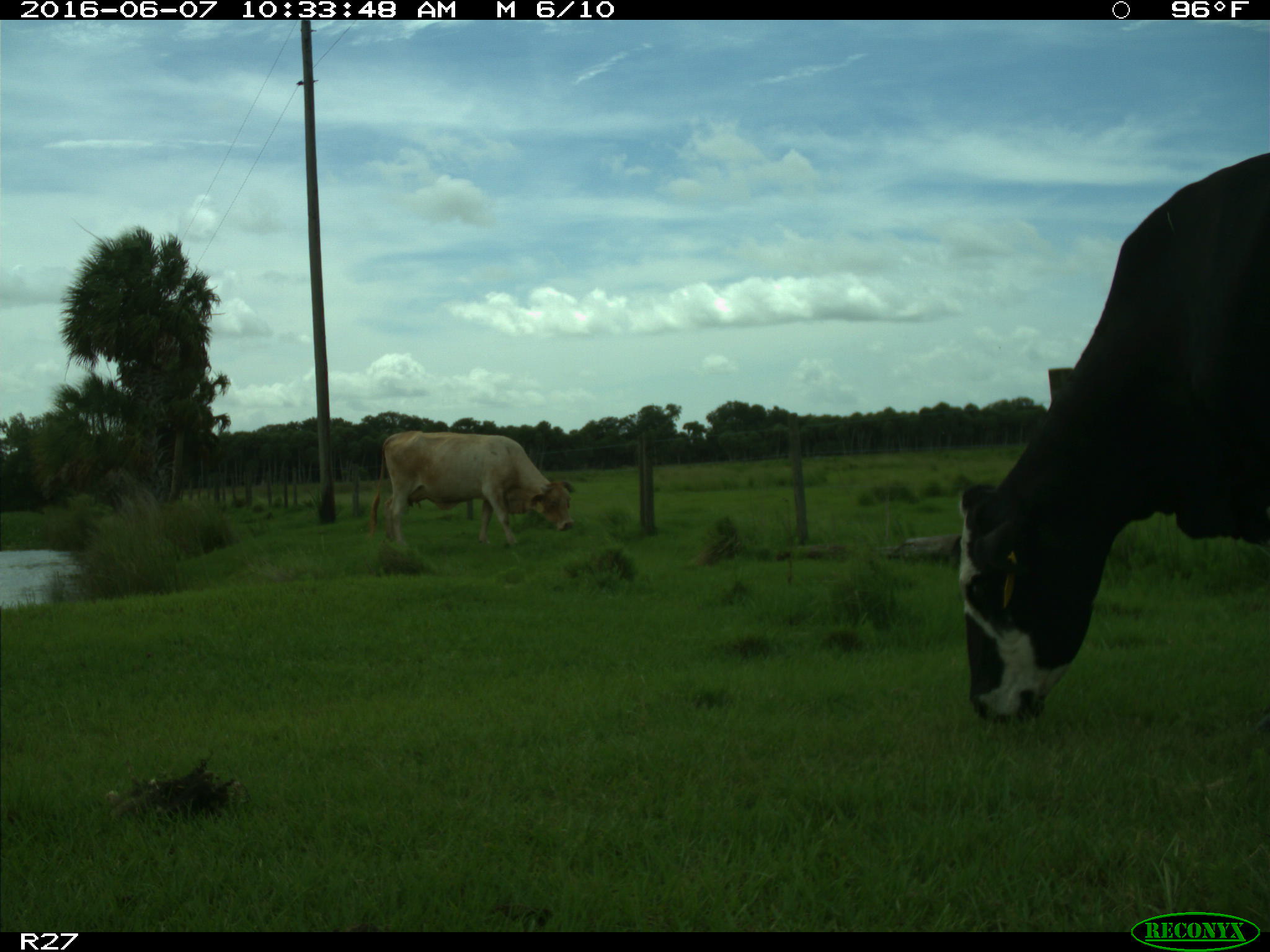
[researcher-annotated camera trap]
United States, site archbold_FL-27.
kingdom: Animalia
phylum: Chordata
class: Mammalia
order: Artiodactyla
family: Bovidae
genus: Bos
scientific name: Bos taurus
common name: domestic cow